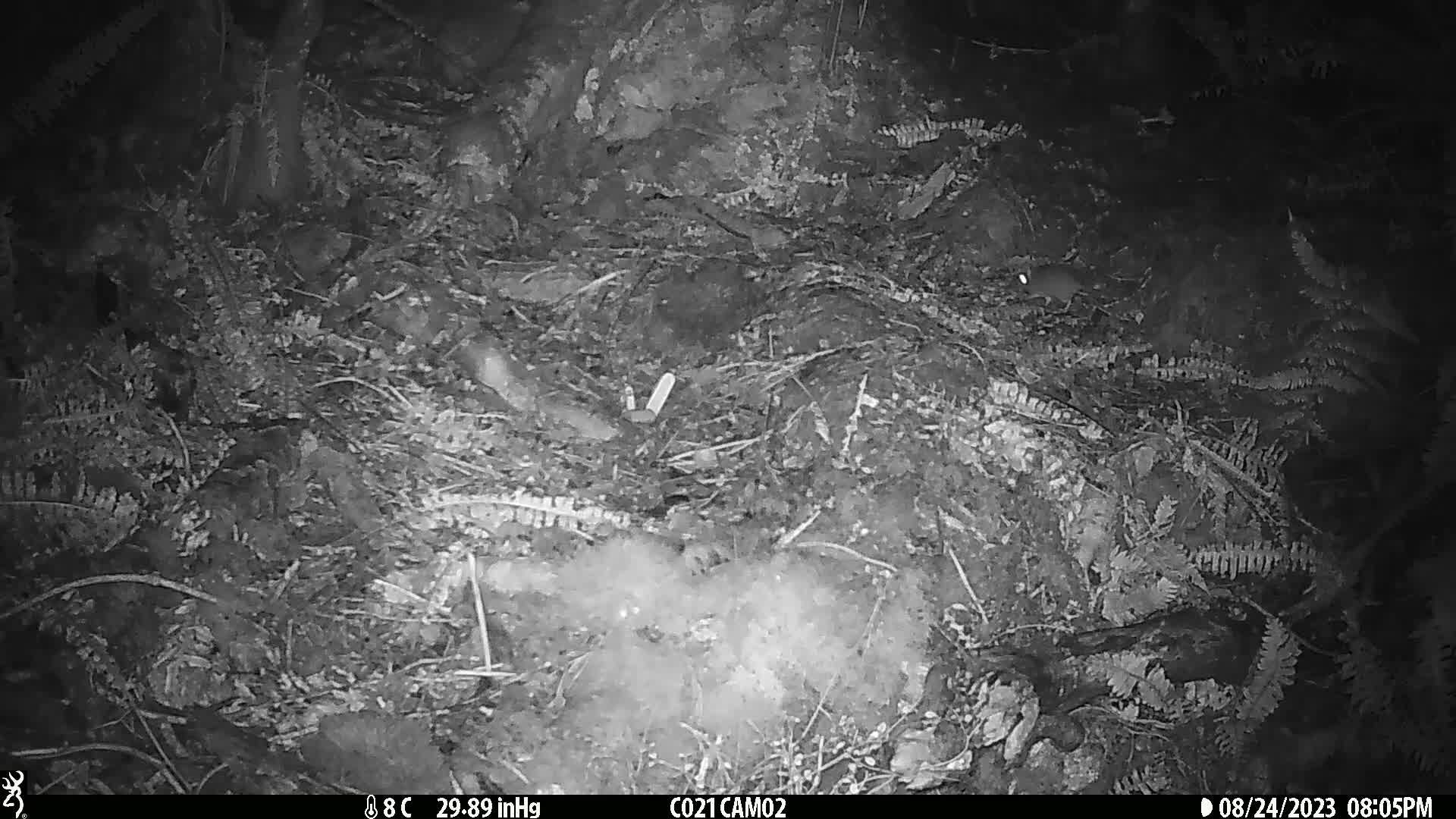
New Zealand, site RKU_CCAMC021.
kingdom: Animalia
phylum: Chordata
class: Mammalia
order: Rodentia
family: Muridae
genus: Rattus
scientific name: Rattus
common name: rat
Rat (Rattus).